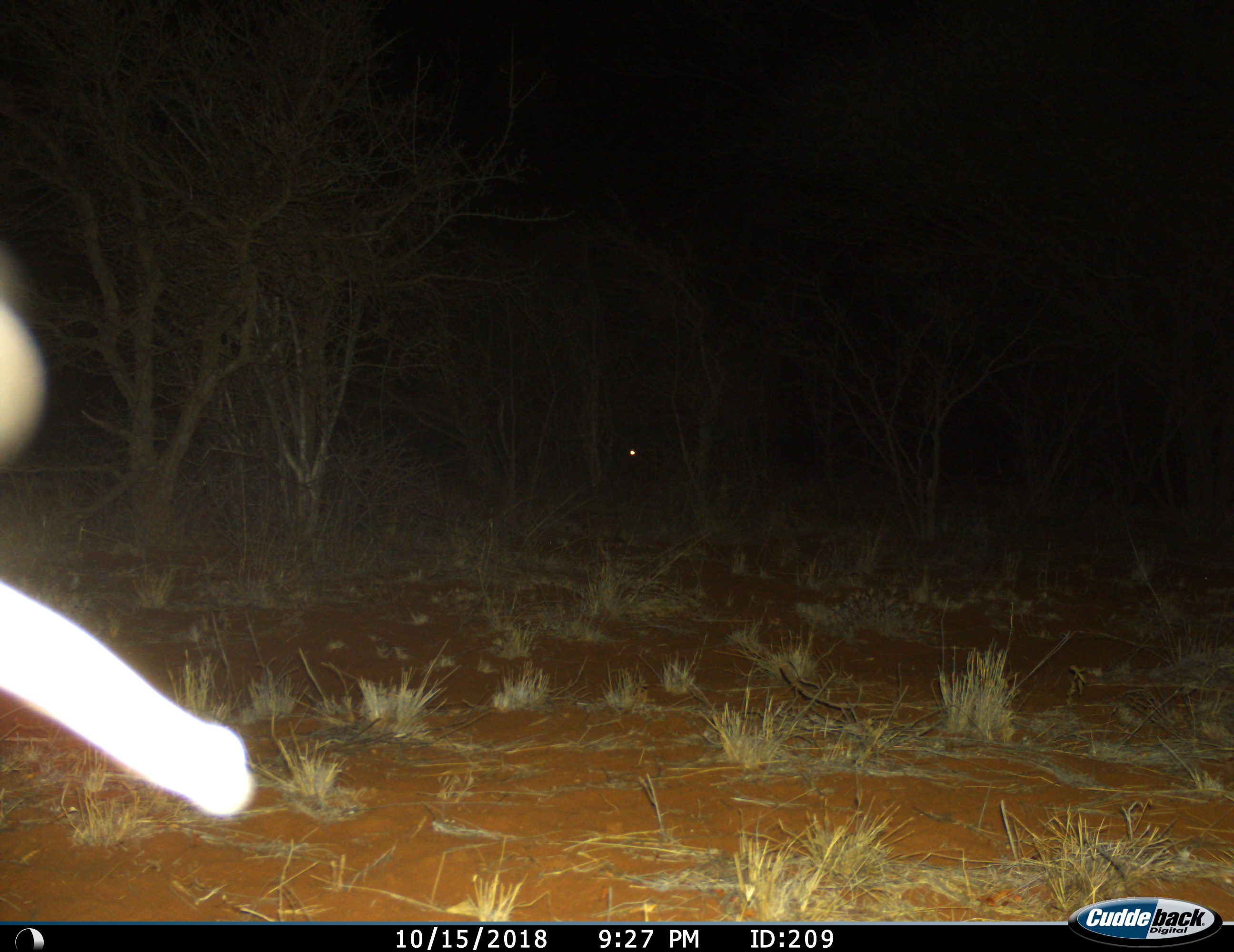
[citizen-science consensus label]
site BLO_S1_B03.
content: unidentified animal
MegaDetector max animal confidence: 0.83